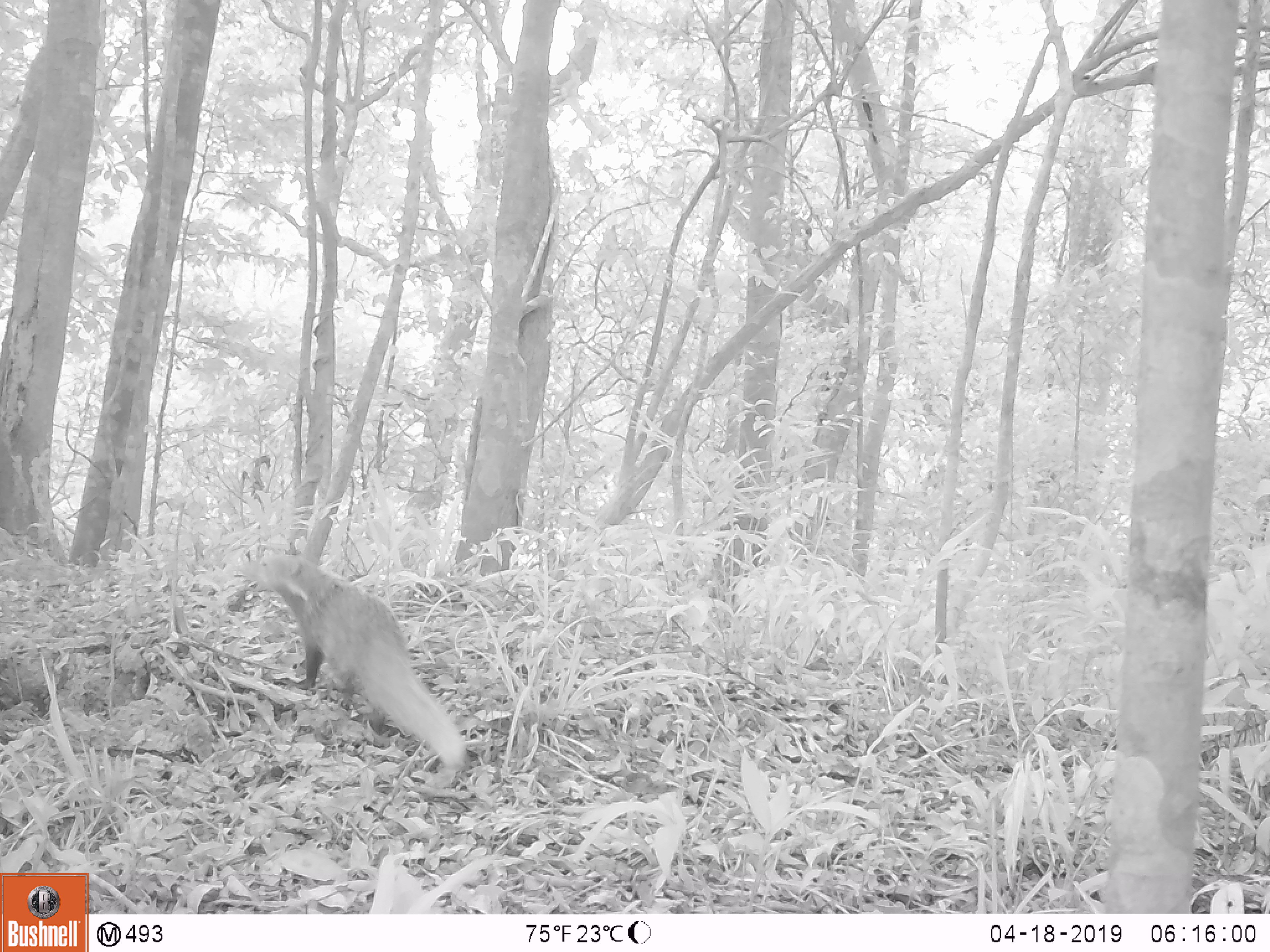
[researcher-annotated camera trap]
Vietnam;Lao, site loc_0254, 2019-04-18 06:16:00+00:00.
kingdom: Animalia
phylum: Chordata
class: Mammalia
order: Carnivora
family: Herpestidae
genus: Urva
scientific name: Urva urva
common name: crab-eating mongoose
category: crab eating mongoose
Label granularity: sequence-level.